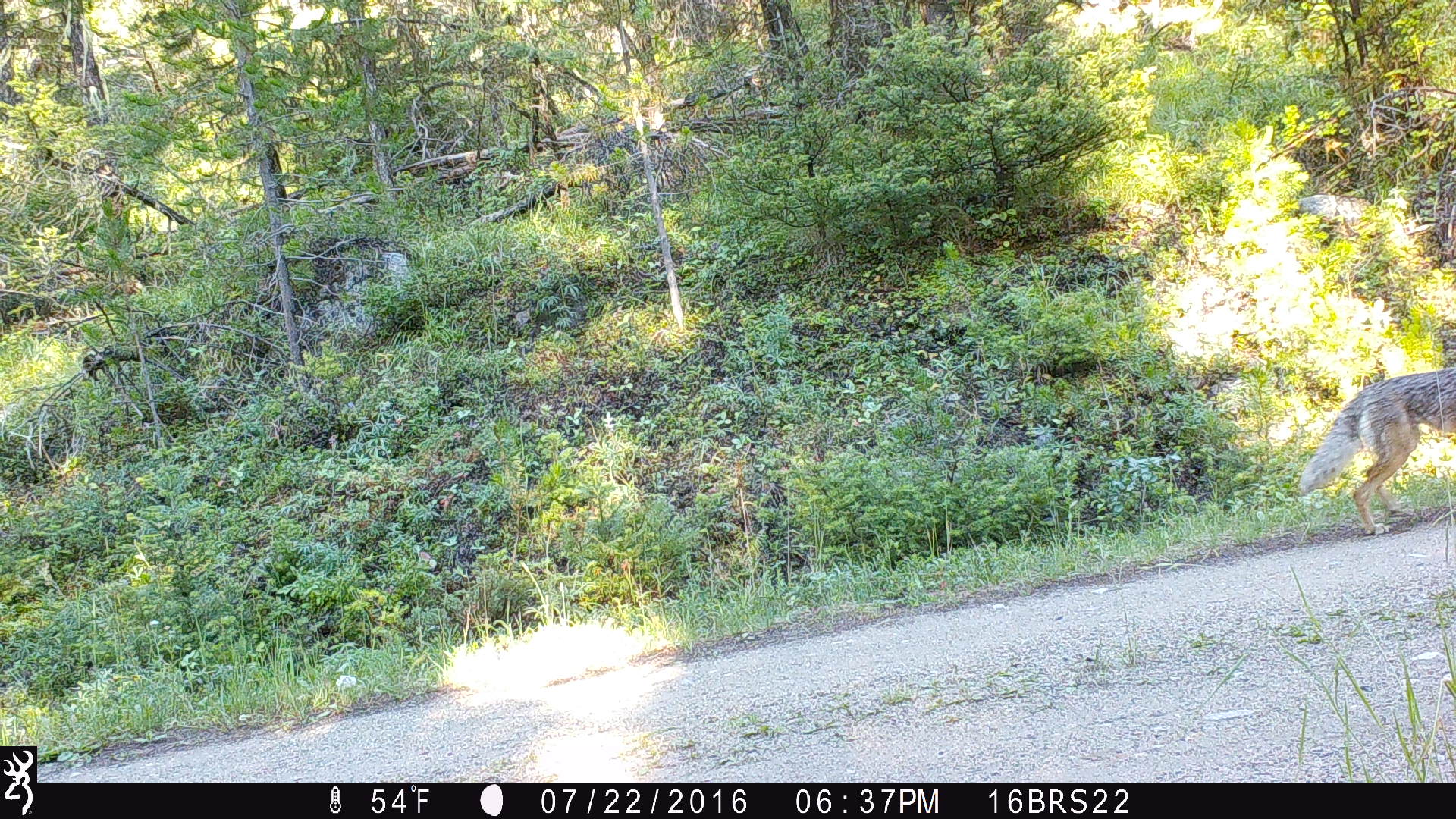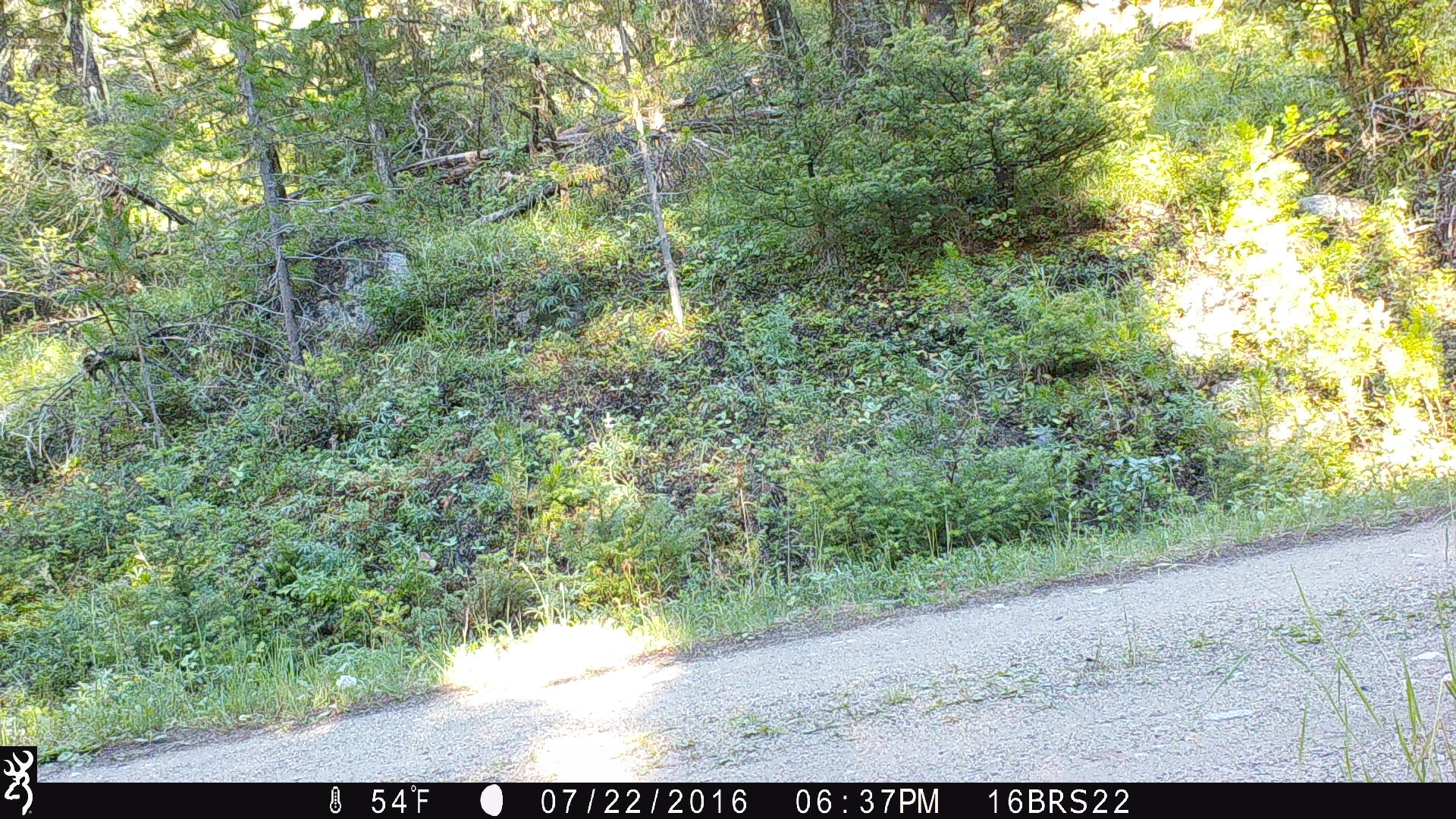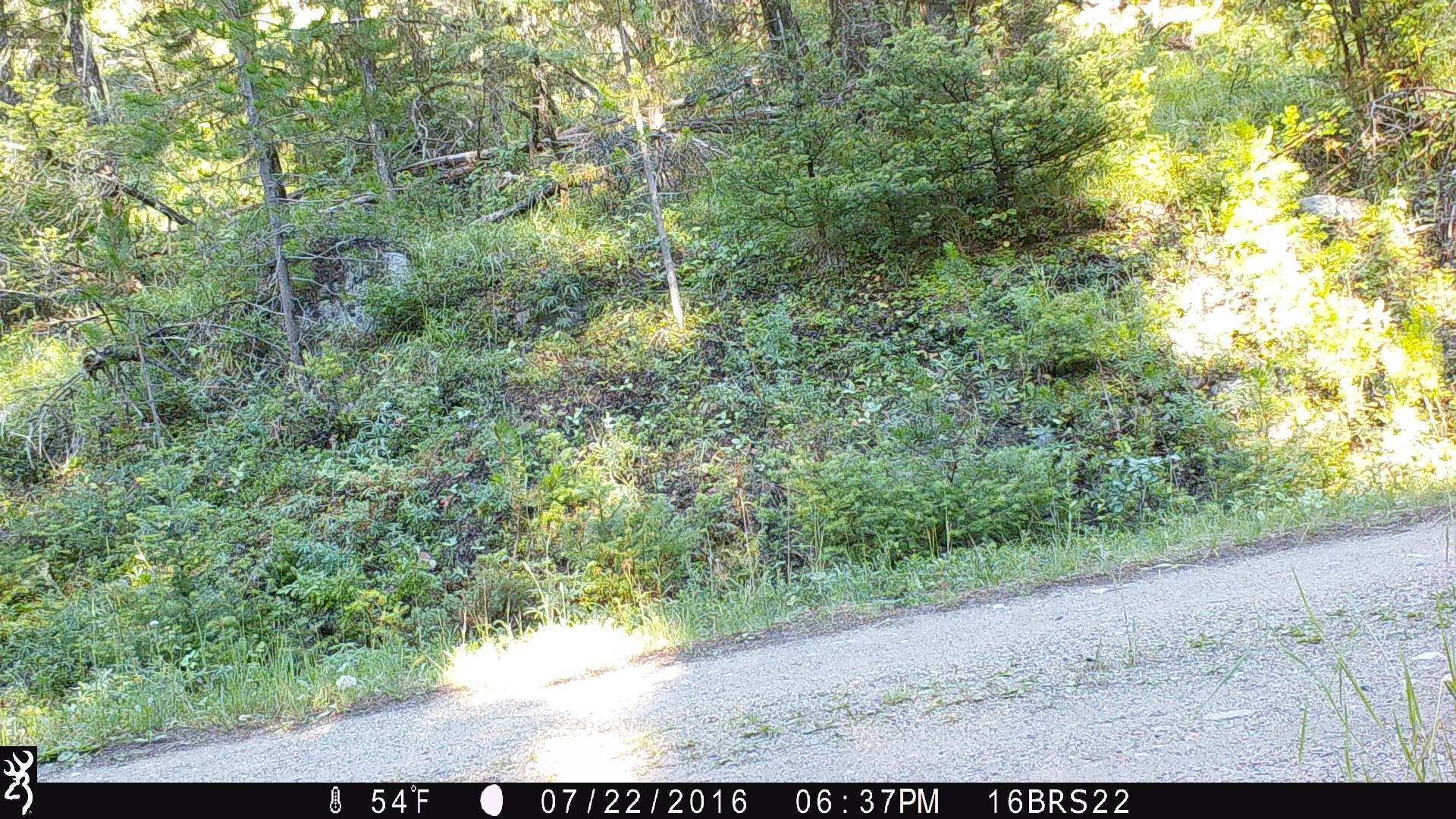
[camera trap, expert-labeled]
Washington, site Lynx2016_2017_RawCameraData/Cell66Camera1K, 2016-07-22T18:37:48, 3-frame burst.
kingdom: Animalia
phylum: Chordata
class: Mammalia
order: Carnivora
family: Canidae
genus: Canis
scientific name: Canis latrans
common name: coyote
Canis latrans (coyote). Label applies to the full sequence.